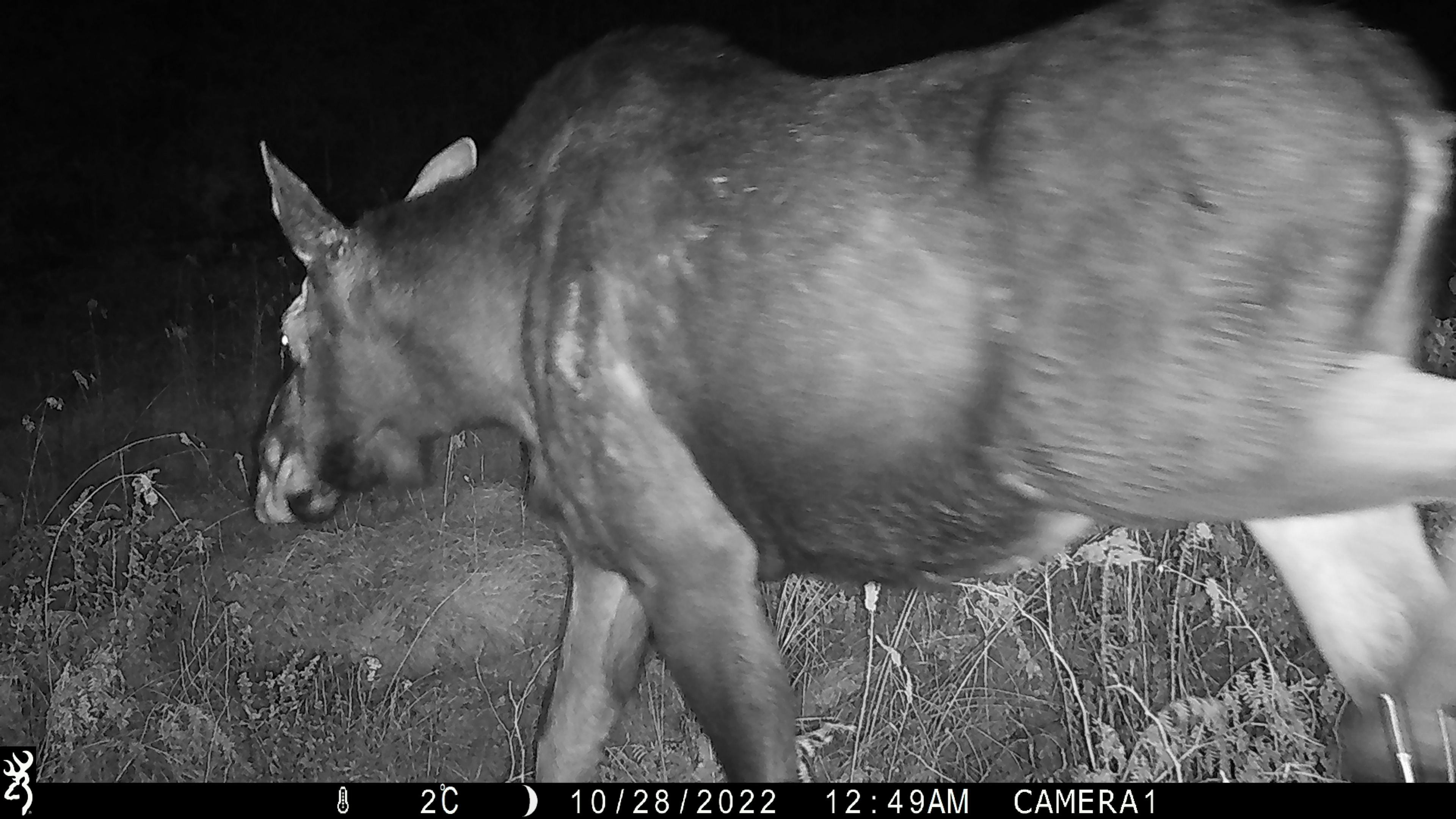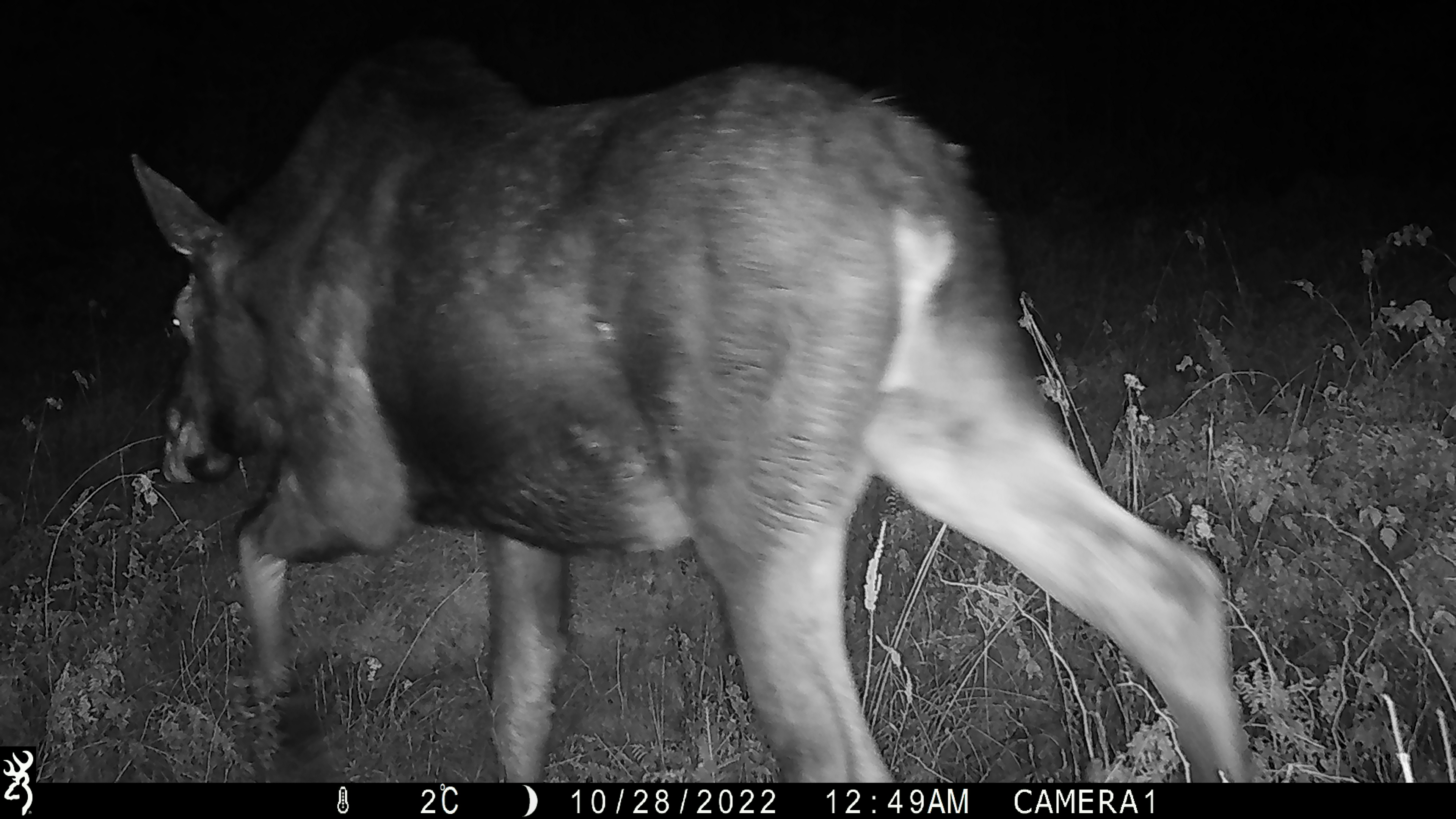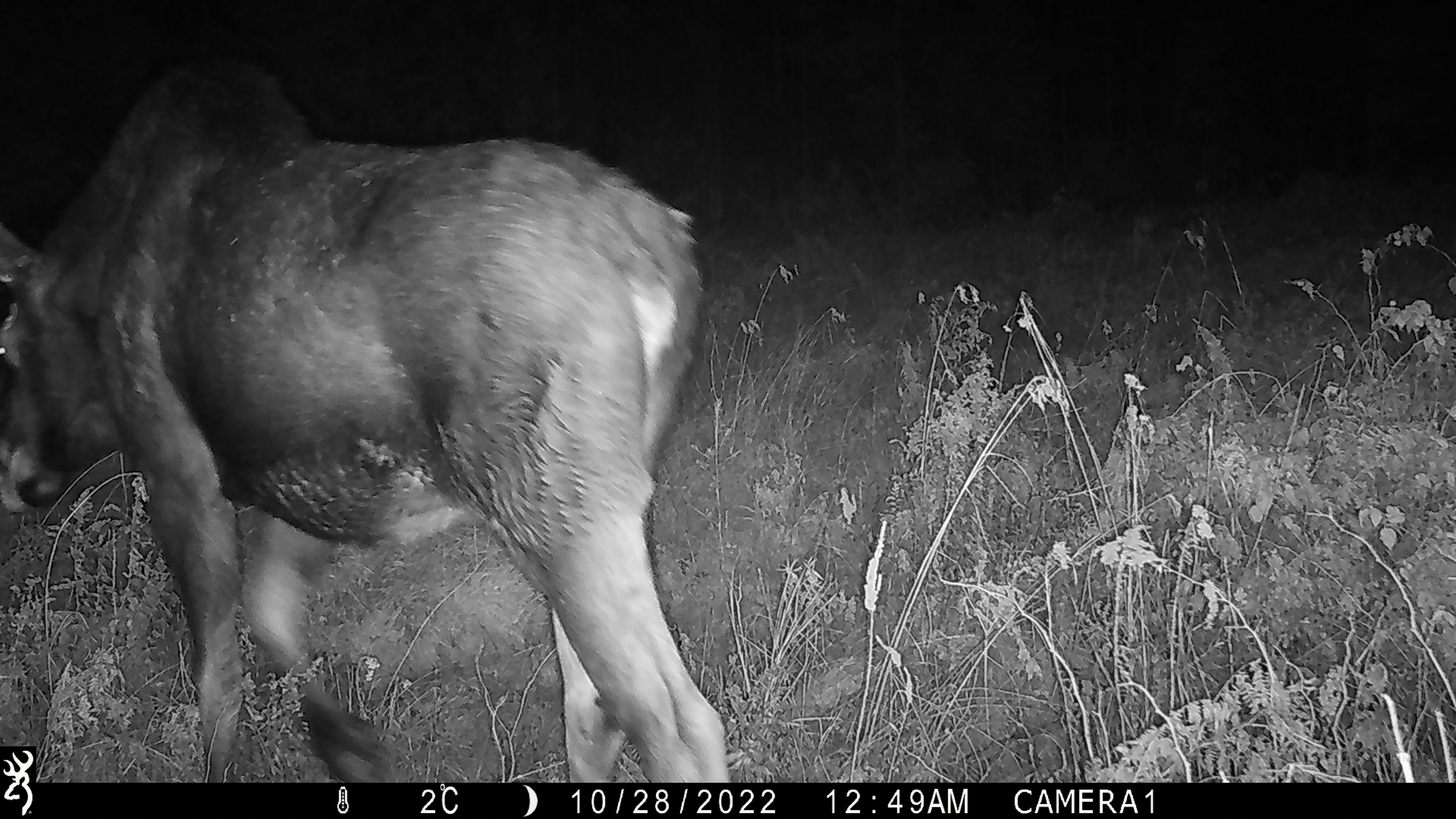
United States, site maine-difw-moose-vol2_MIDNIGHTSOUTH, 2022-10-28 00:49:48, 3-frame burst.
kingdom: Animalia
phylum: Chordata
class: Mammalia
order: Artiodactyla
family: Cervidae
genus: Alces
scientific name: Alces alces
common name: moose